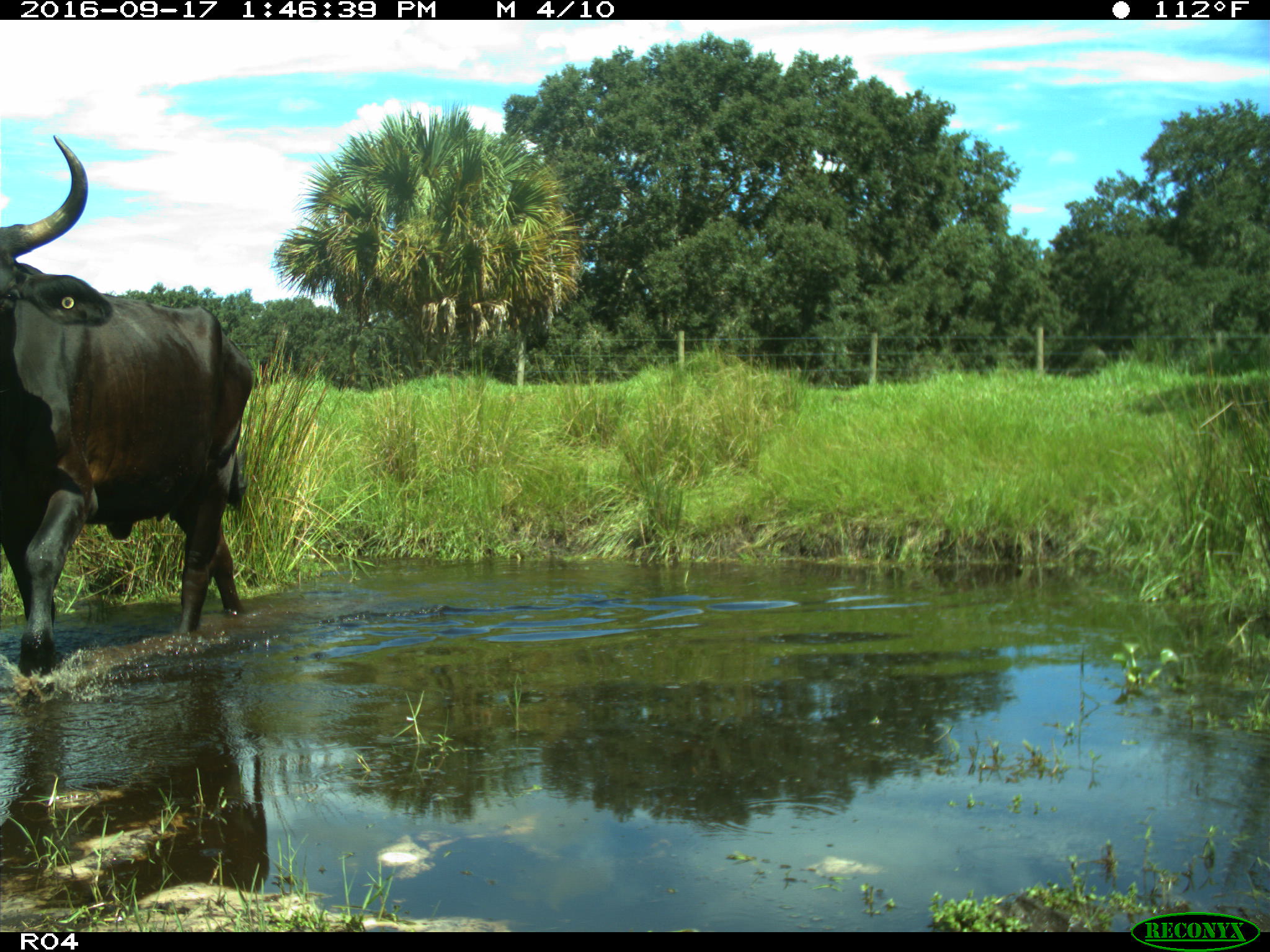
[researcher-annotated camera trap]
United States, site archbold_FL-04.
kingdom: Animalia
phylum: Chordata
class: Mammalia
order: Artiodactyla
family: Bovidae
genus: Bos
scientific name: Bos taurus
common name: domestic cow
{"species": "Bos taurus (domestic cow)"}